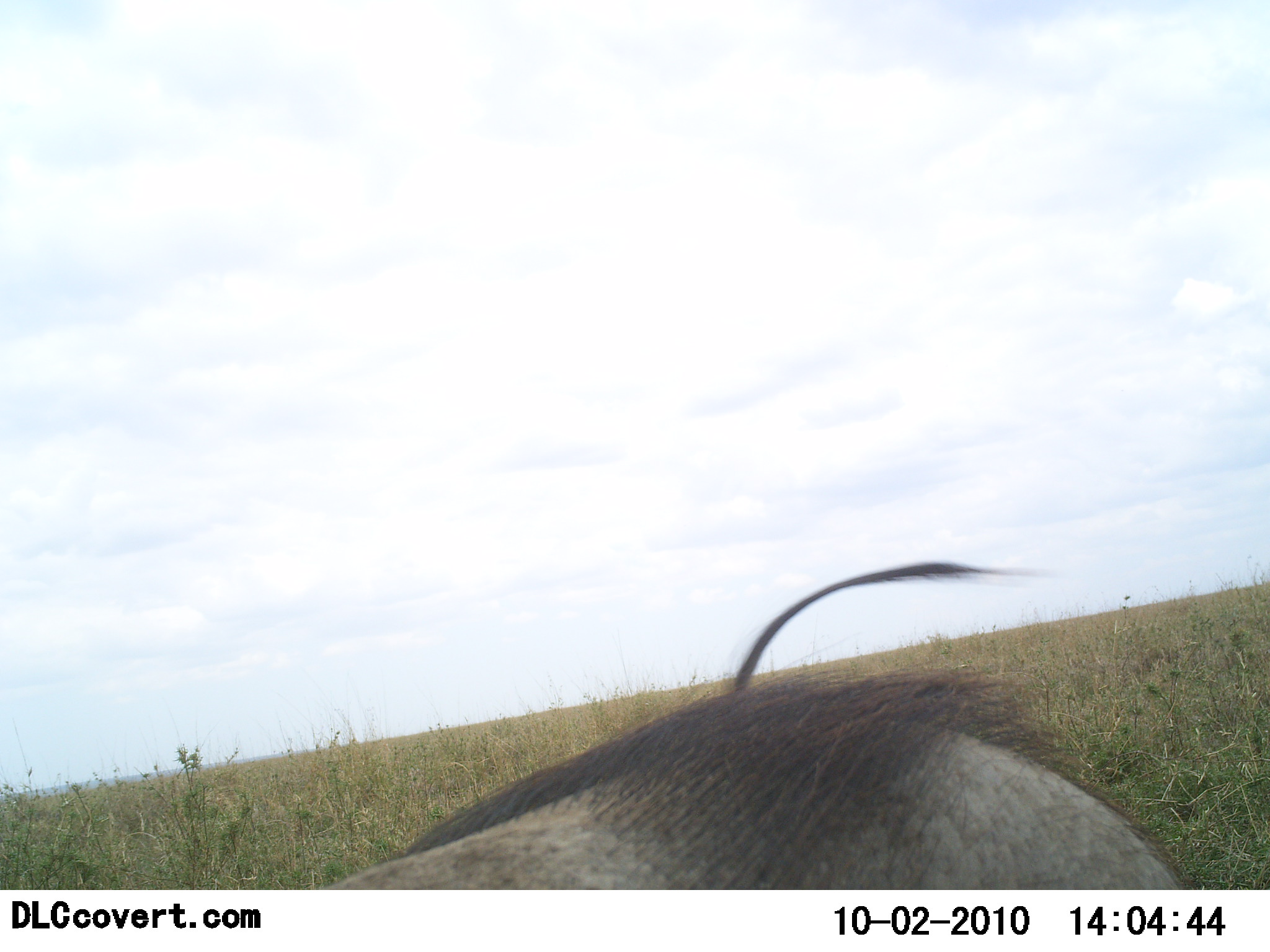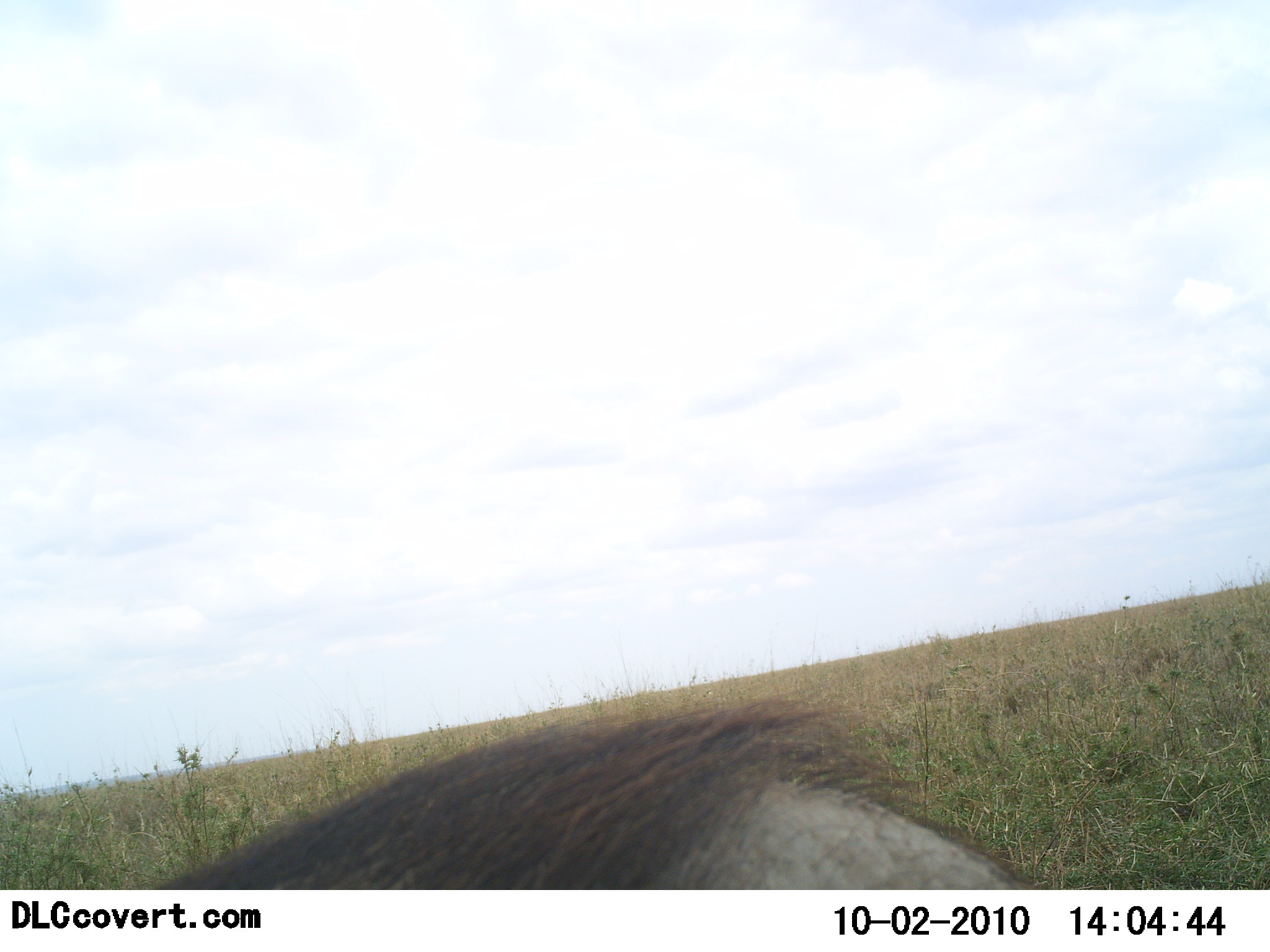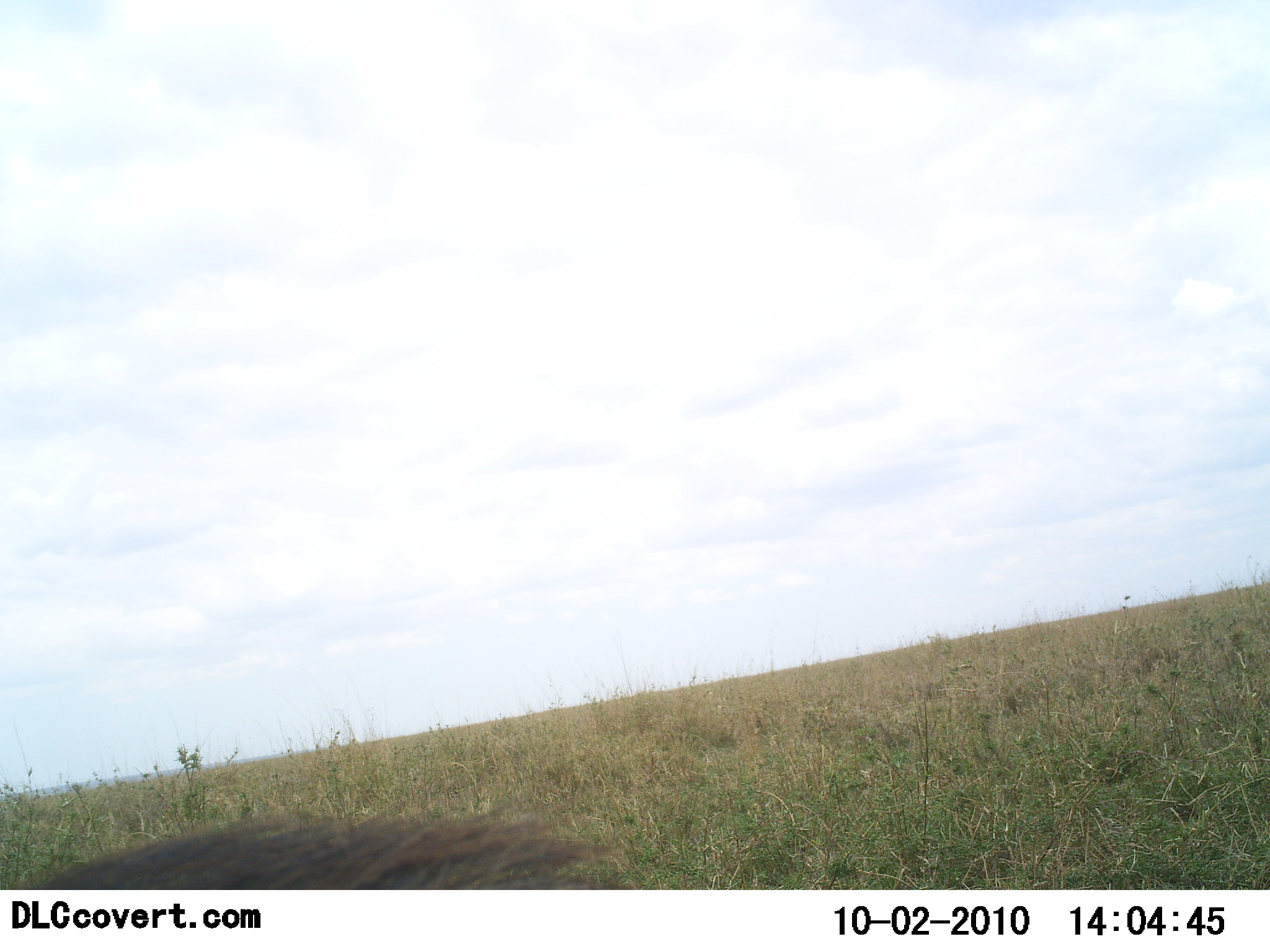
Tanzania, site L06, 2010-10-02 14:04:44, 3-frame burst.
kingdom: Animalia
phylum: Chordata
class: Mammalia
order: Artiodactyla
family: Suidae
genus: Phacochoerus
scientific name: Phacochoerus africanus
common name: warthog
Warthog (Phacochoerus africanus), count 1. Behavior (volunteer vote fractions): standing 13%, resting 0%, moving 87%, interacting 0%. Young present (vote fraction): 0%. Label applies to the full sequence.